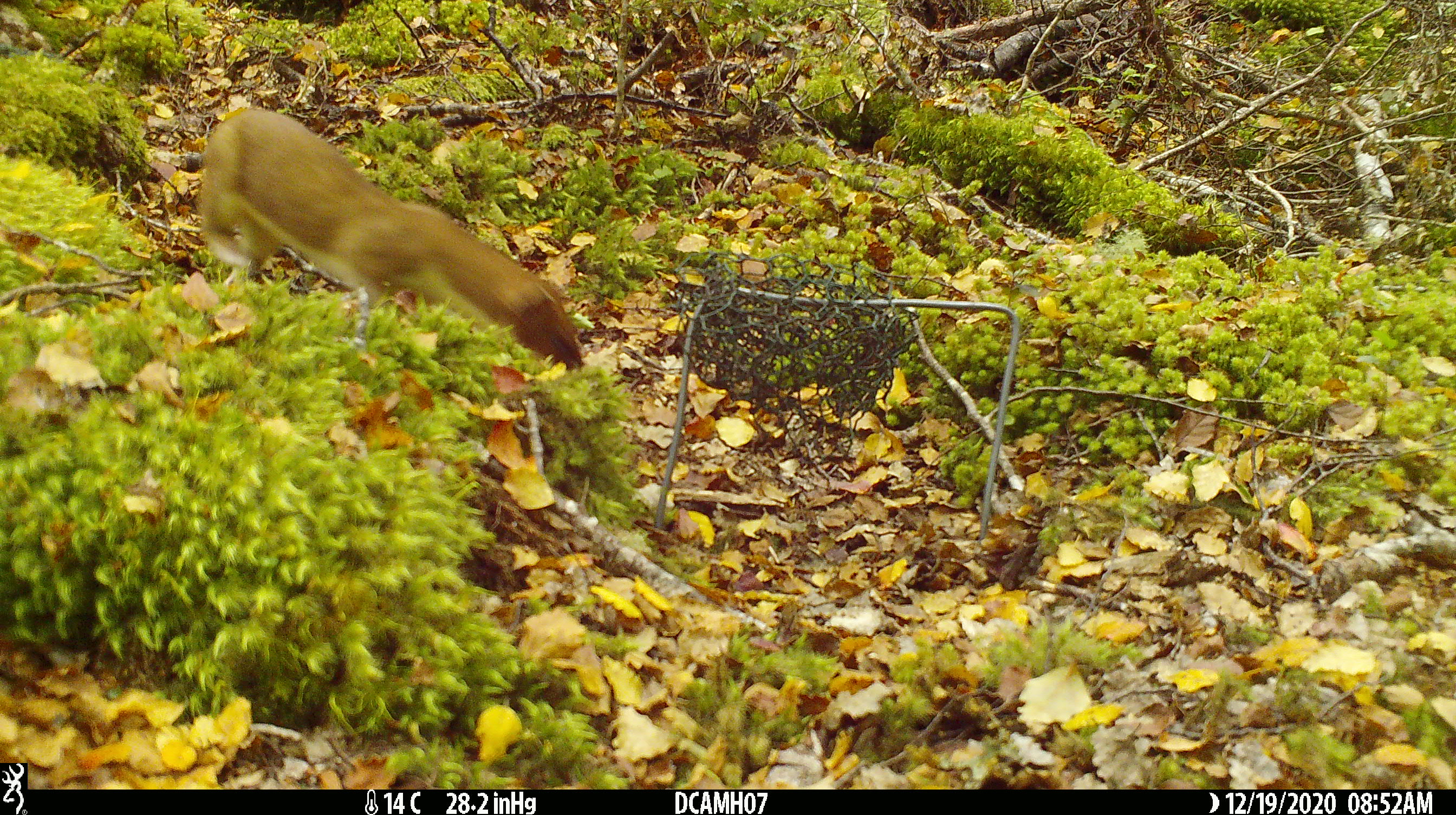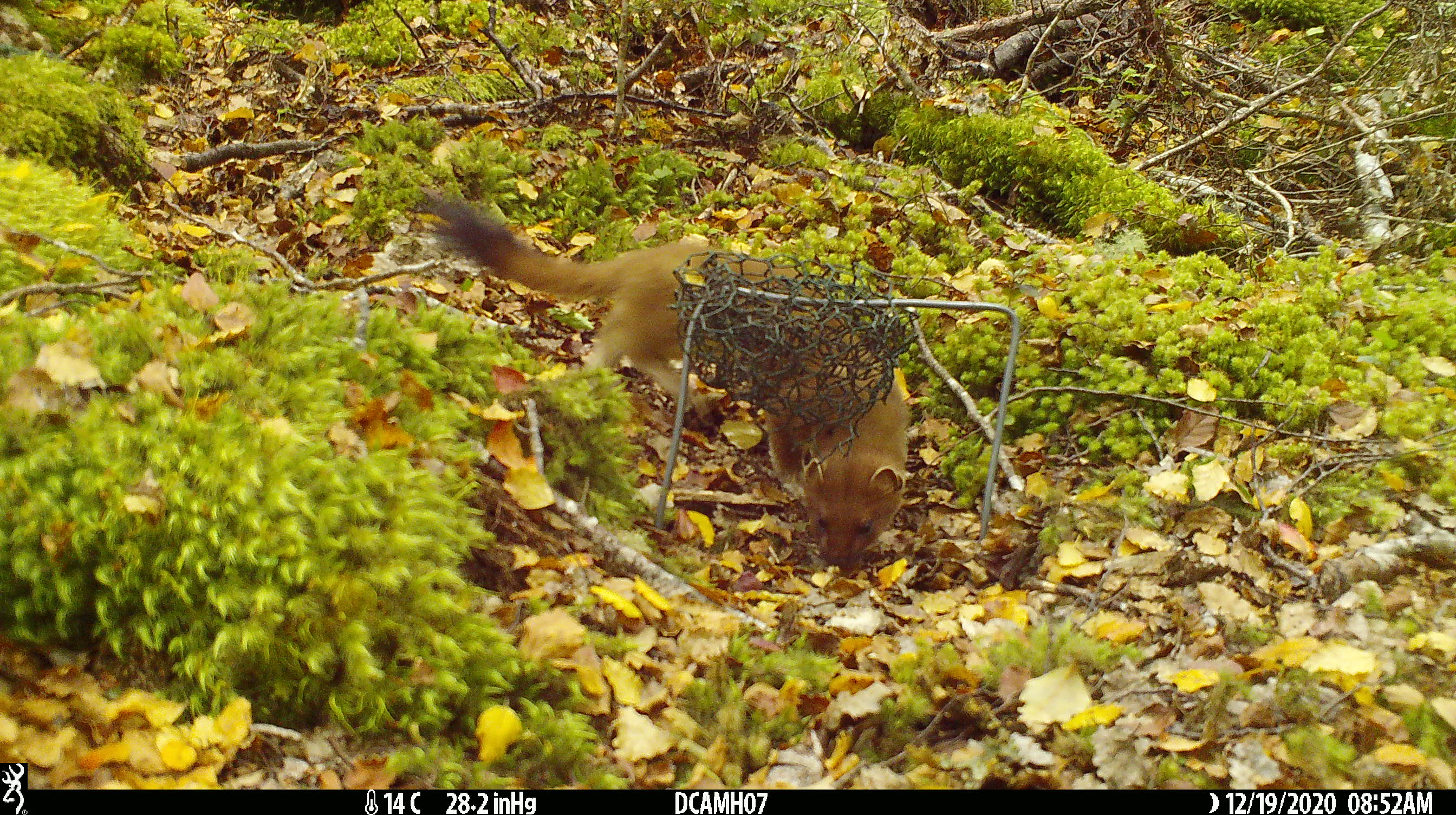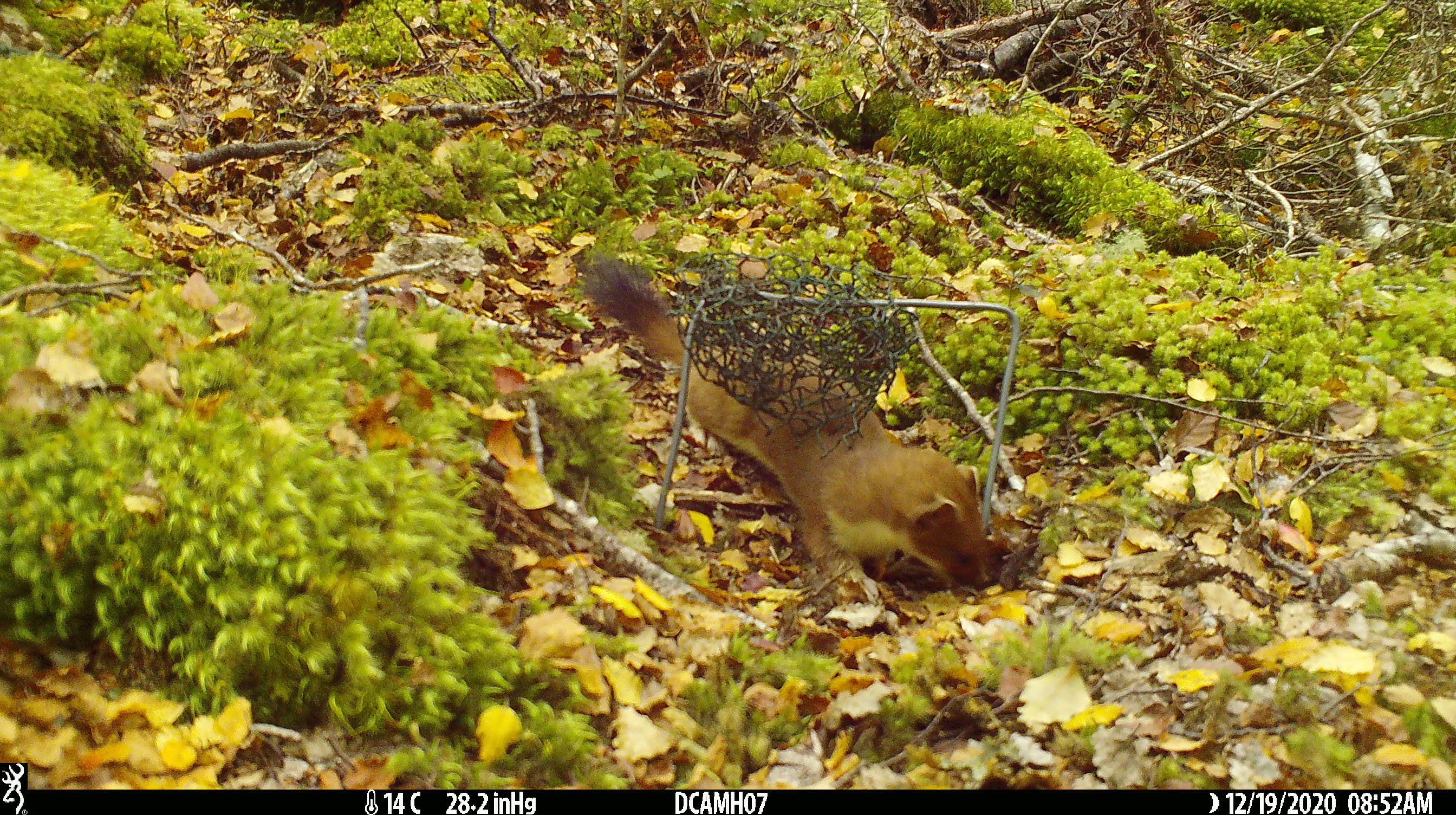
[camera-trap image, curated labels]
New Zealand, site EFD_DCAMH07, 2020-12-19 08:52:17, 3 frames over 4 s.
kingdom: Animalia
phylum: Chordata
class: Mammalia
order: Carnivora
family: Mustelidae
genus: Mustela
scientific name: Mustela erminea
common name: stoat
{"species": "stoat (Mustela erminea)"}